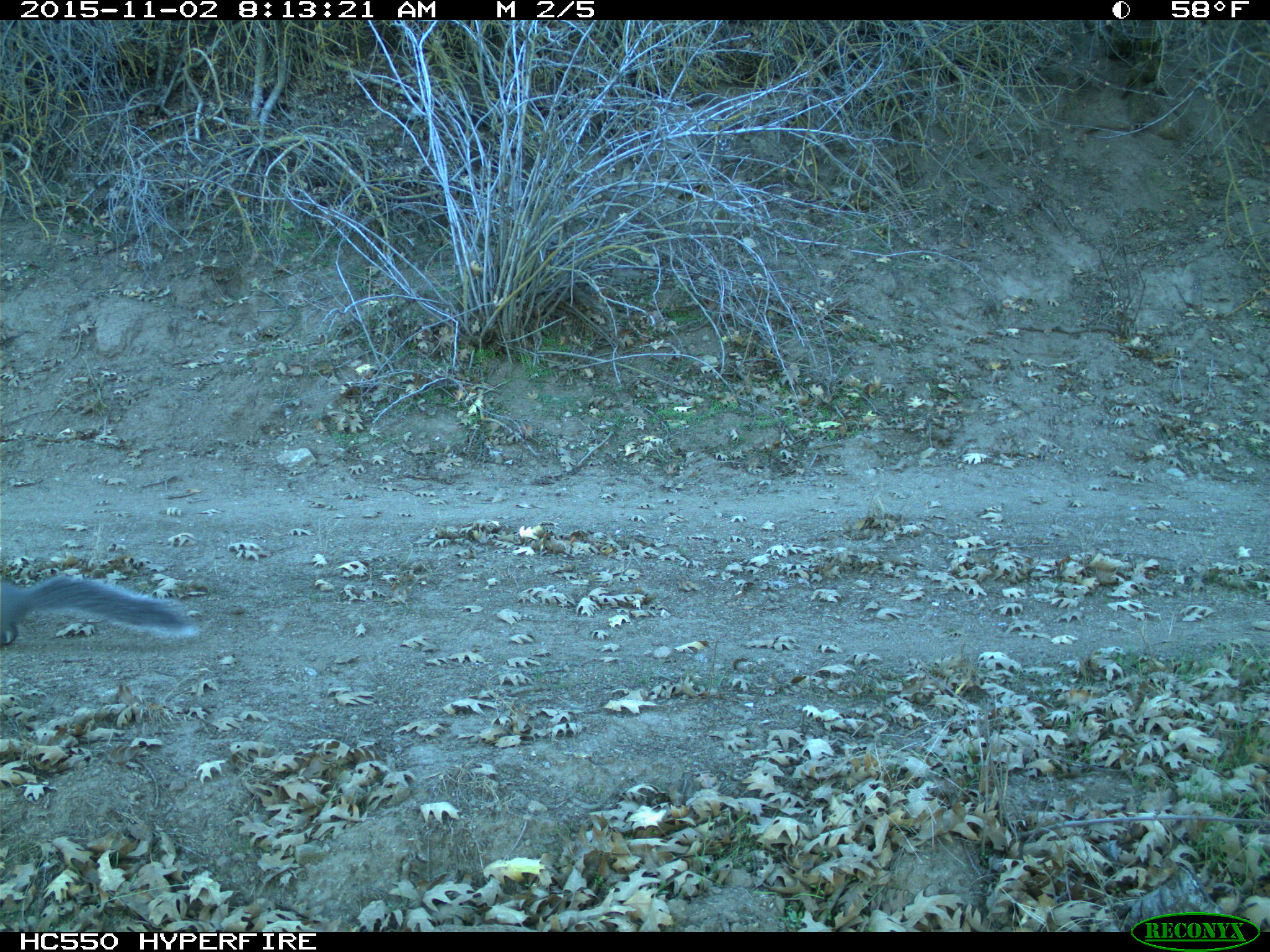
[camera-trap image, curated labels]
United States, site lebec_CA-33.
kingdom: Animalia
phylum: Chordata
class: Mammalia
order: Rodentia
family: Sciuridae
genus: Sciurus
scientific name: Sciurus carolinensis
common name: eastern gray squirrel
Sciurus carolinensis (eastern gray squirrel).